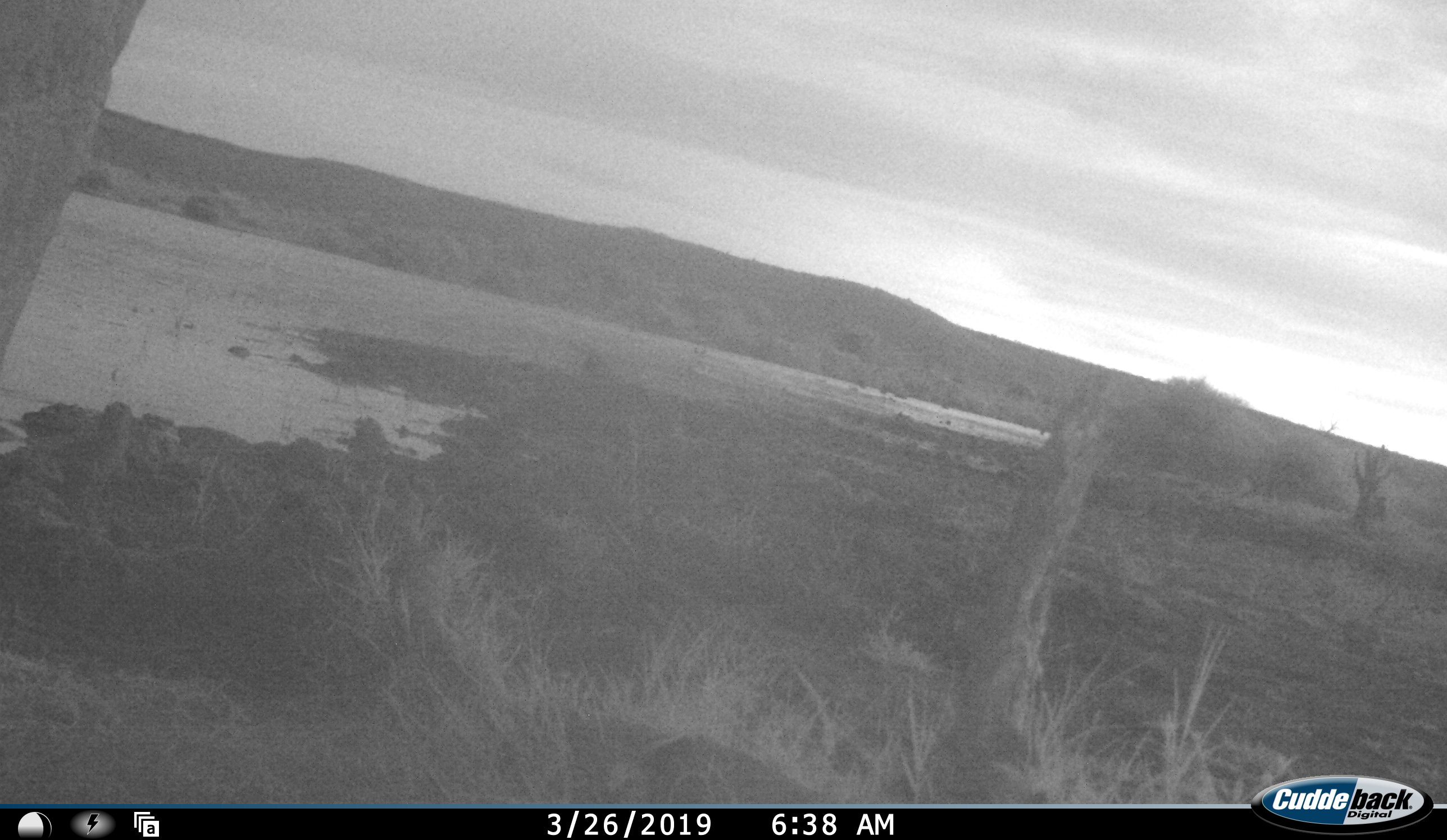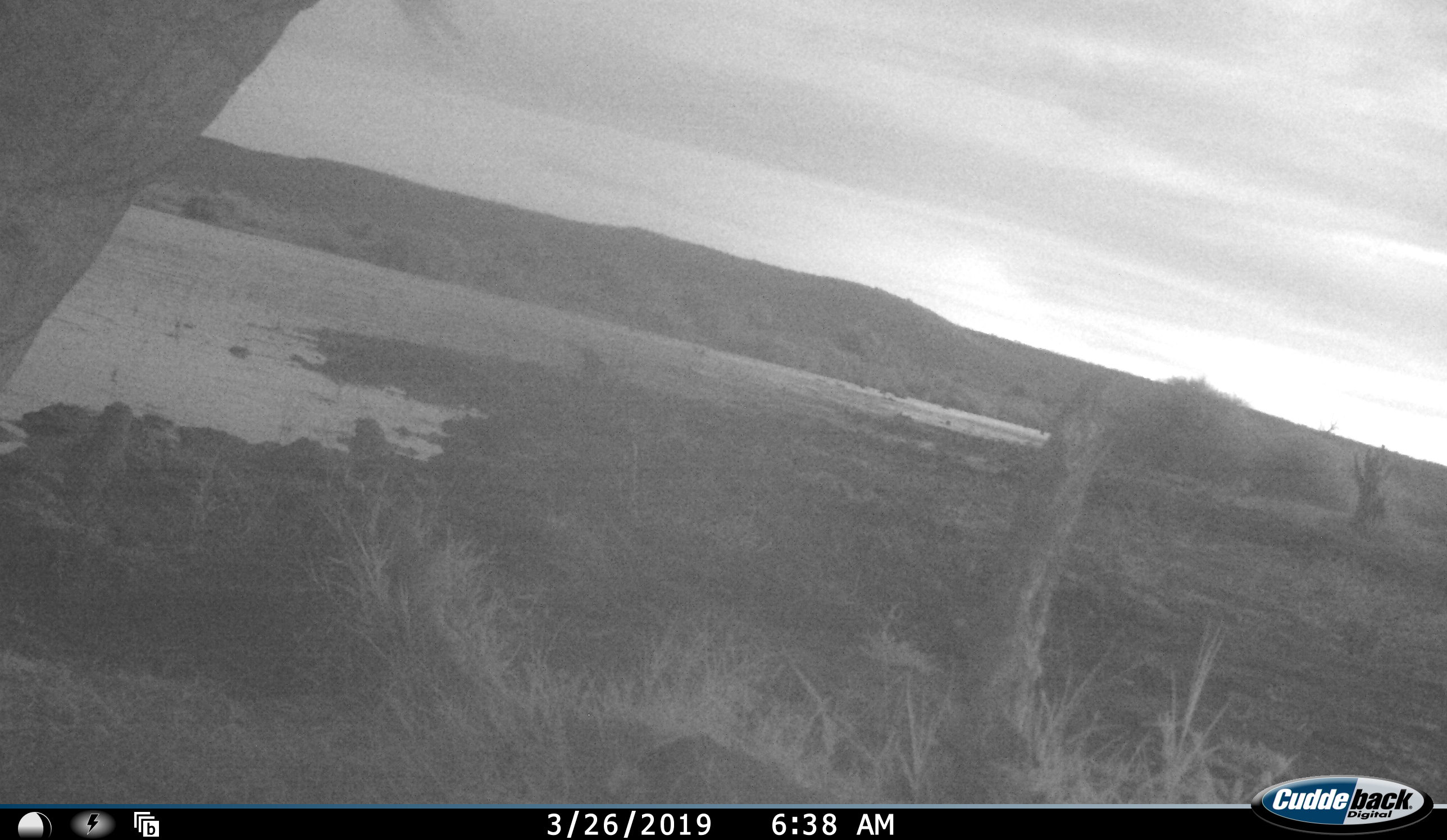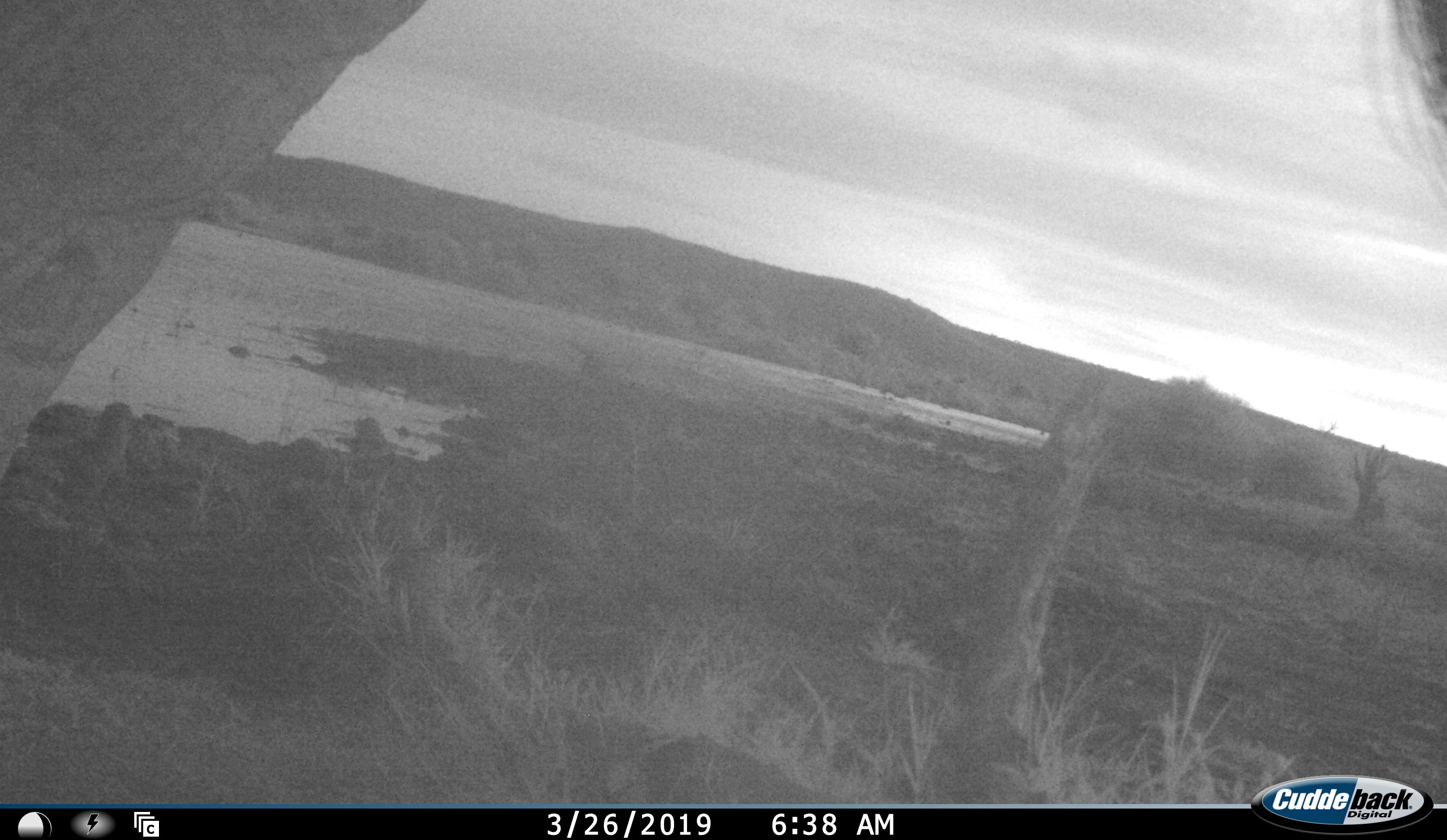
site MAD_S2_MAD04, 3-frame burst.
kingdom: Animalia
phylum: Chordata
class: Mammalia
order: Proboscidea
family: Elephantidae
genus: Loxodonta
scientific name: Loxodonta africana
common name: african bush elephant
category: elephant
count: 1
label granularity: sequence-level